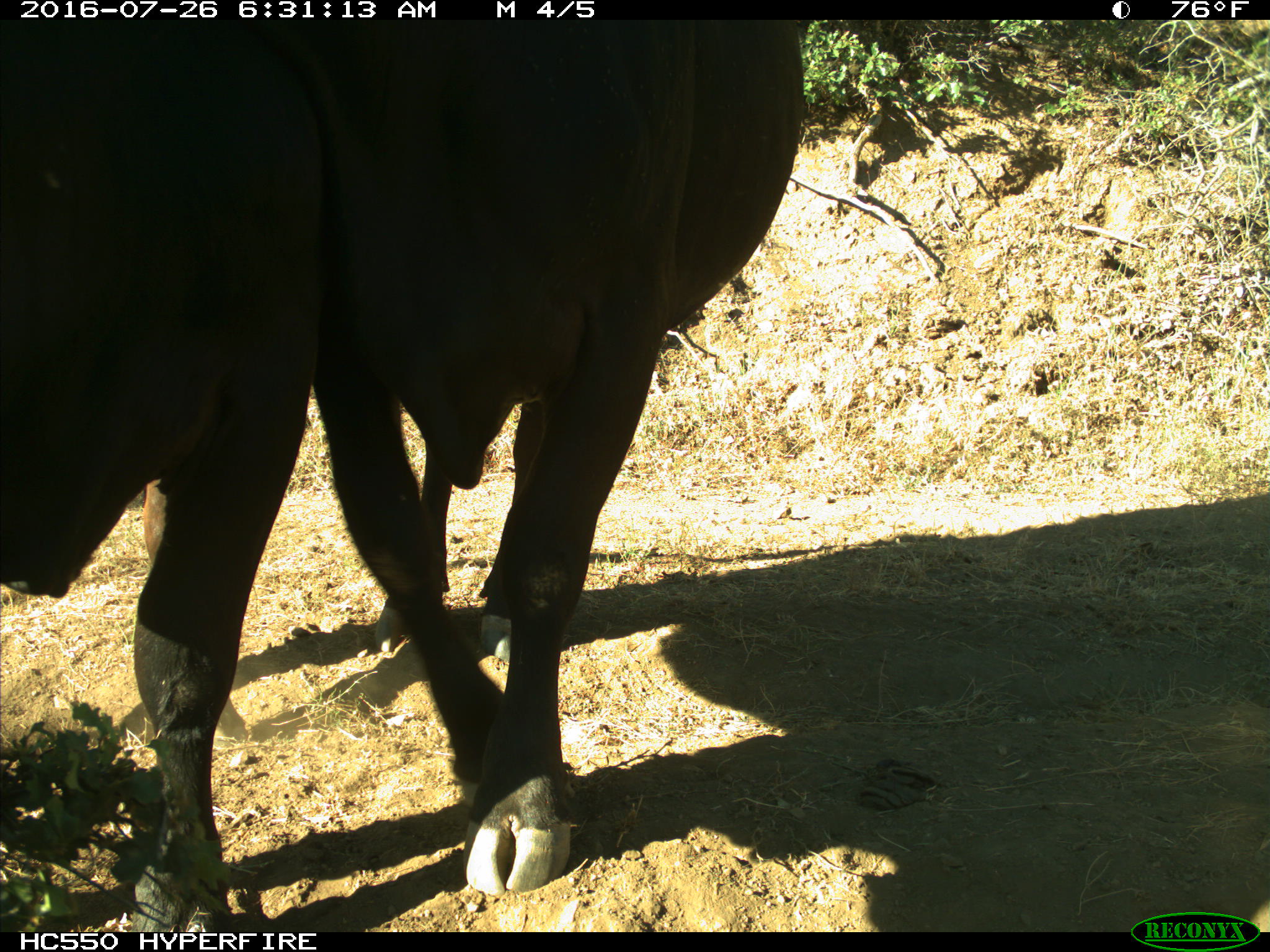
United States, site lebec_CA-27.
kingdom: Animalia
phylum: Chordata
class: Mammalia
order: Artiodactyla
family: Bovidae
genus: Bos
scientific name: Bos taurus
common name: domestic cow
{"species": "Bos taurus (domestic cow)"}